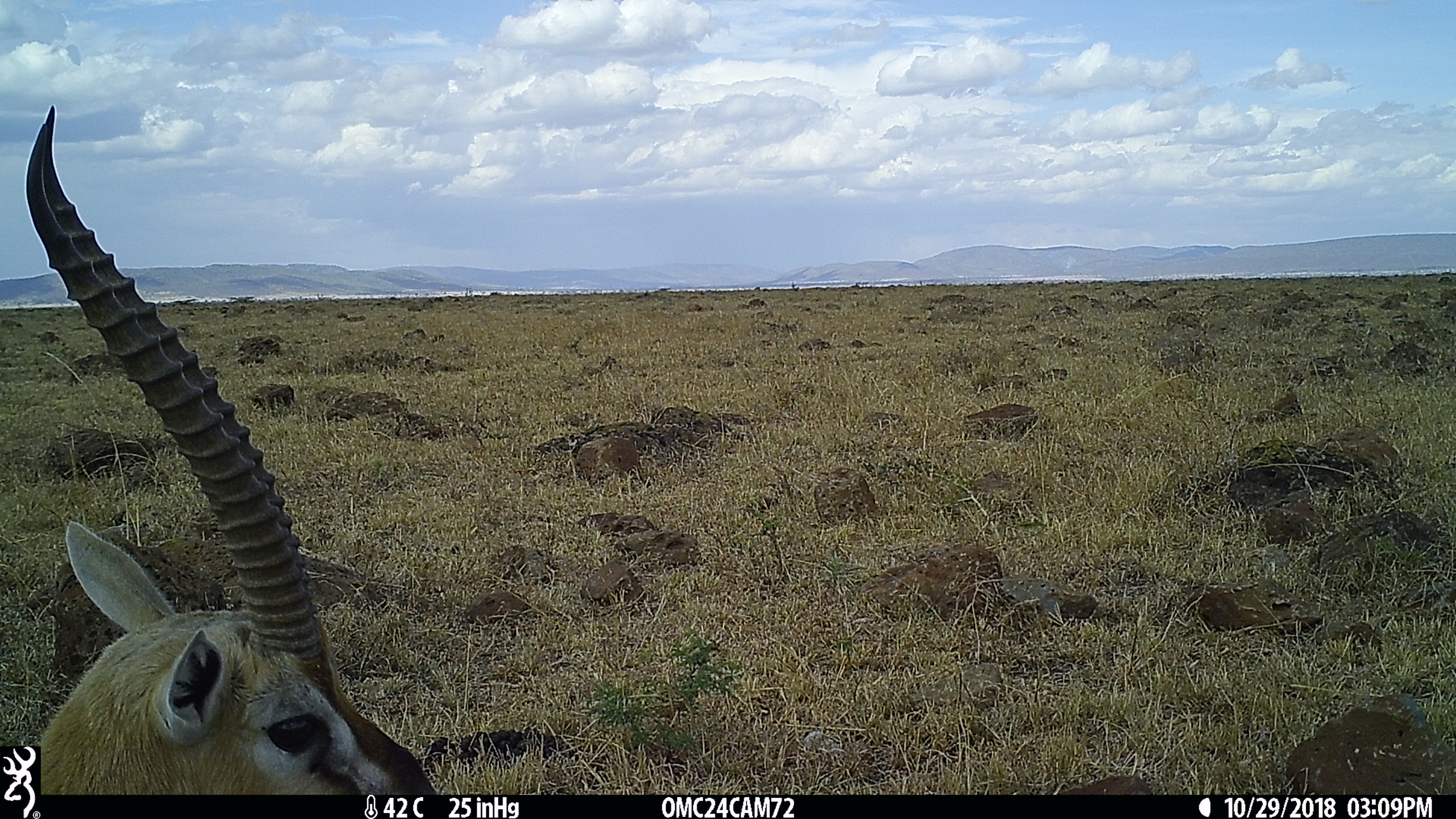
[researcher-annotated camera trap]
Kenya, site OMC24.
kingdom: Animalia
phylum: Chordata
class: Mammalia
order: Artiodactyla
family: Bovidae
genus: Eudorcas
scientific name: Eudorcas thomsonii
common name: thomon's gazelle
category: gazelle thomsons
Gazelle thomsons (thomon's gazelle) (Eudorcas thomsonii).